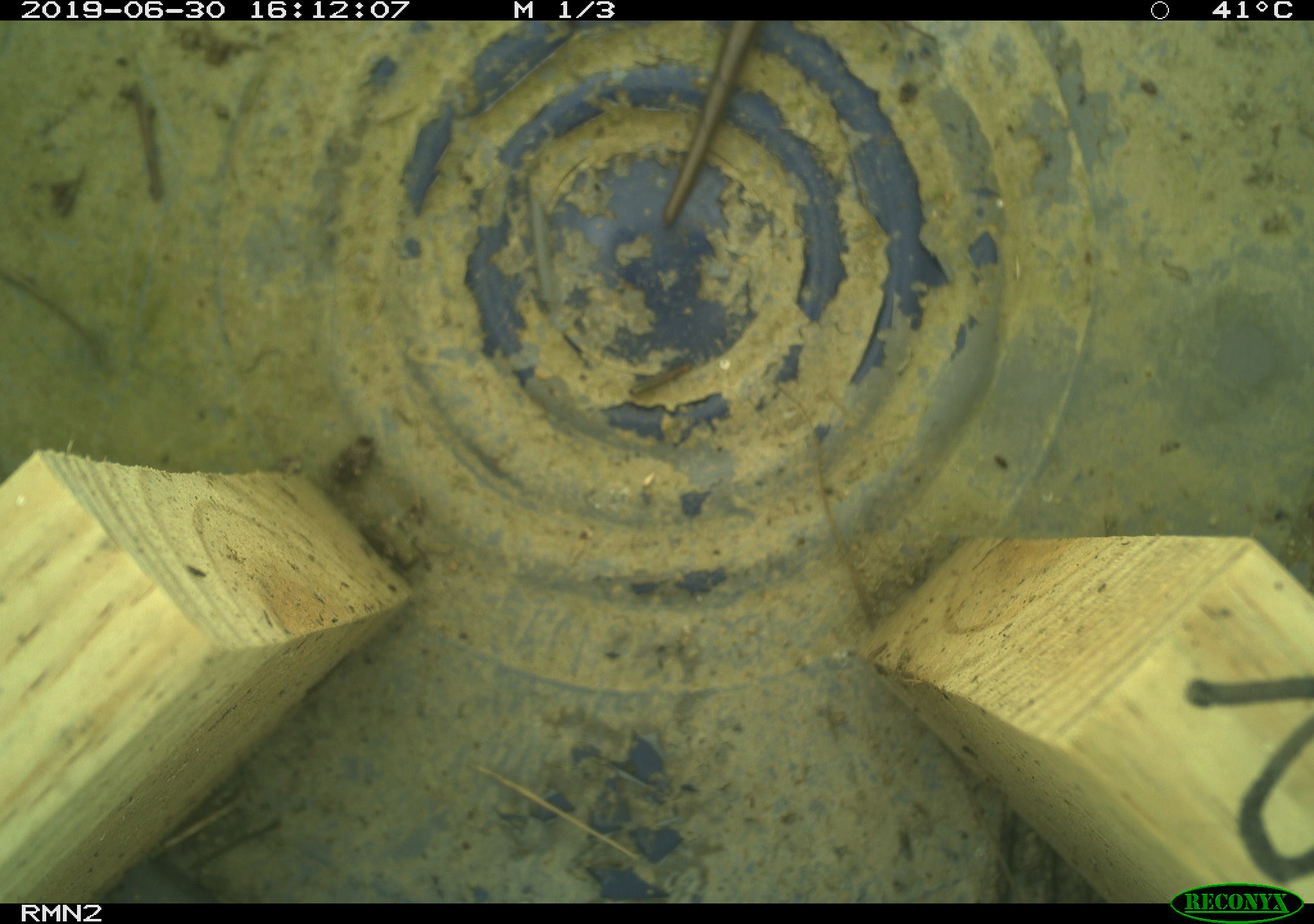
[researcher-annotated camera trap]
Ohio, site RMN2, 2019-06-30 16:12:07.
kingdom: Animalia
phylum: Chordata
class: Reptilia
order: Squamata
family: Scincidae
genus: Plestiodon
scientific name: Plestiodon fasciatus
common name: common five-lined skink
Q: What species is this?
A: Common five-lined skink (Plestiodon fasciatus).